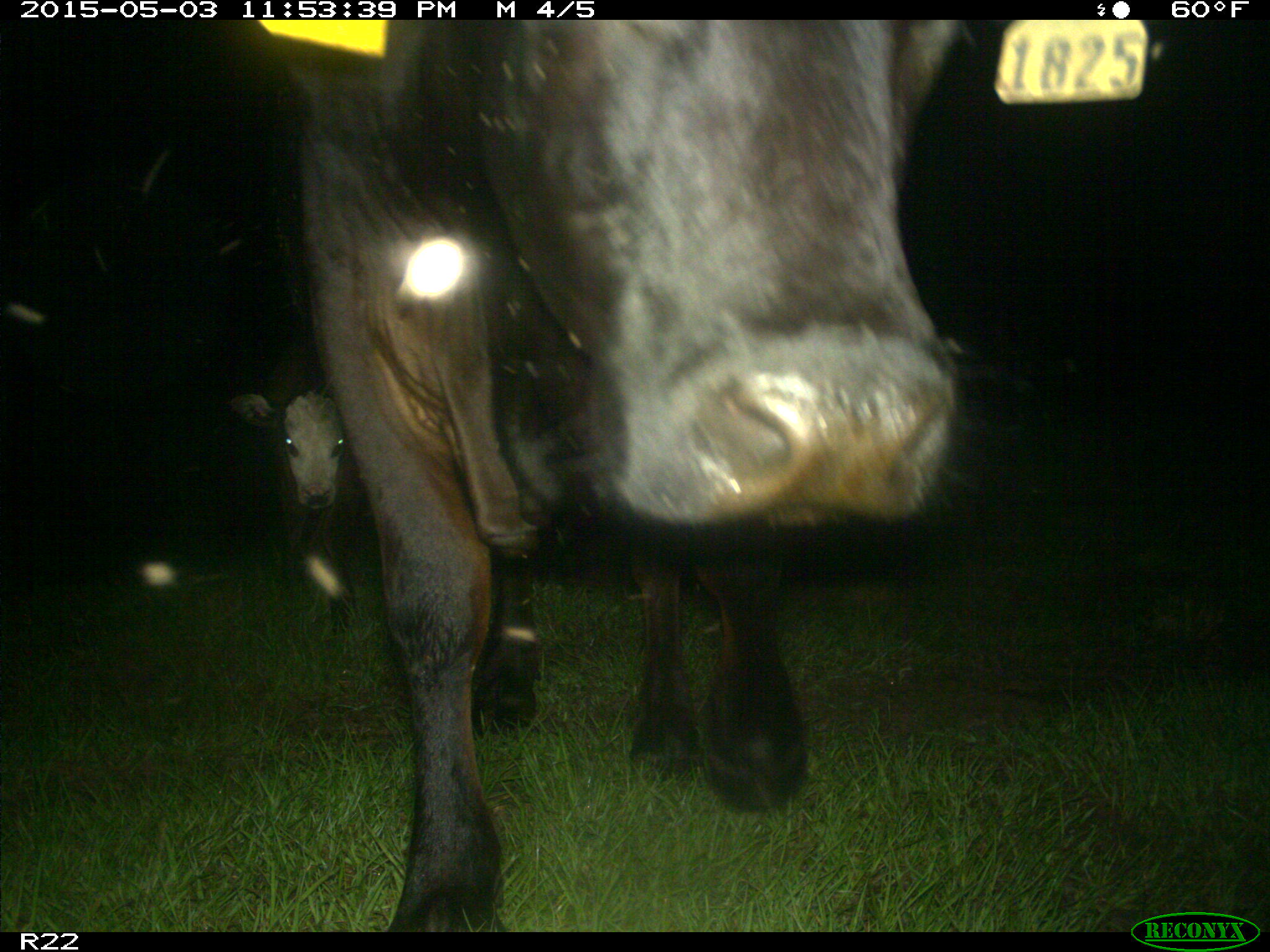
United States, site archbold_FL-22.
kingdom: Animalia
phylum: Chordata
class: Mammalia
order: Artiodactyla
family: Bovidae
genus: Bos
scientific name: Bos taurus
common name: domestic cow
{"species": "Bos taurus (domestic cow)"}